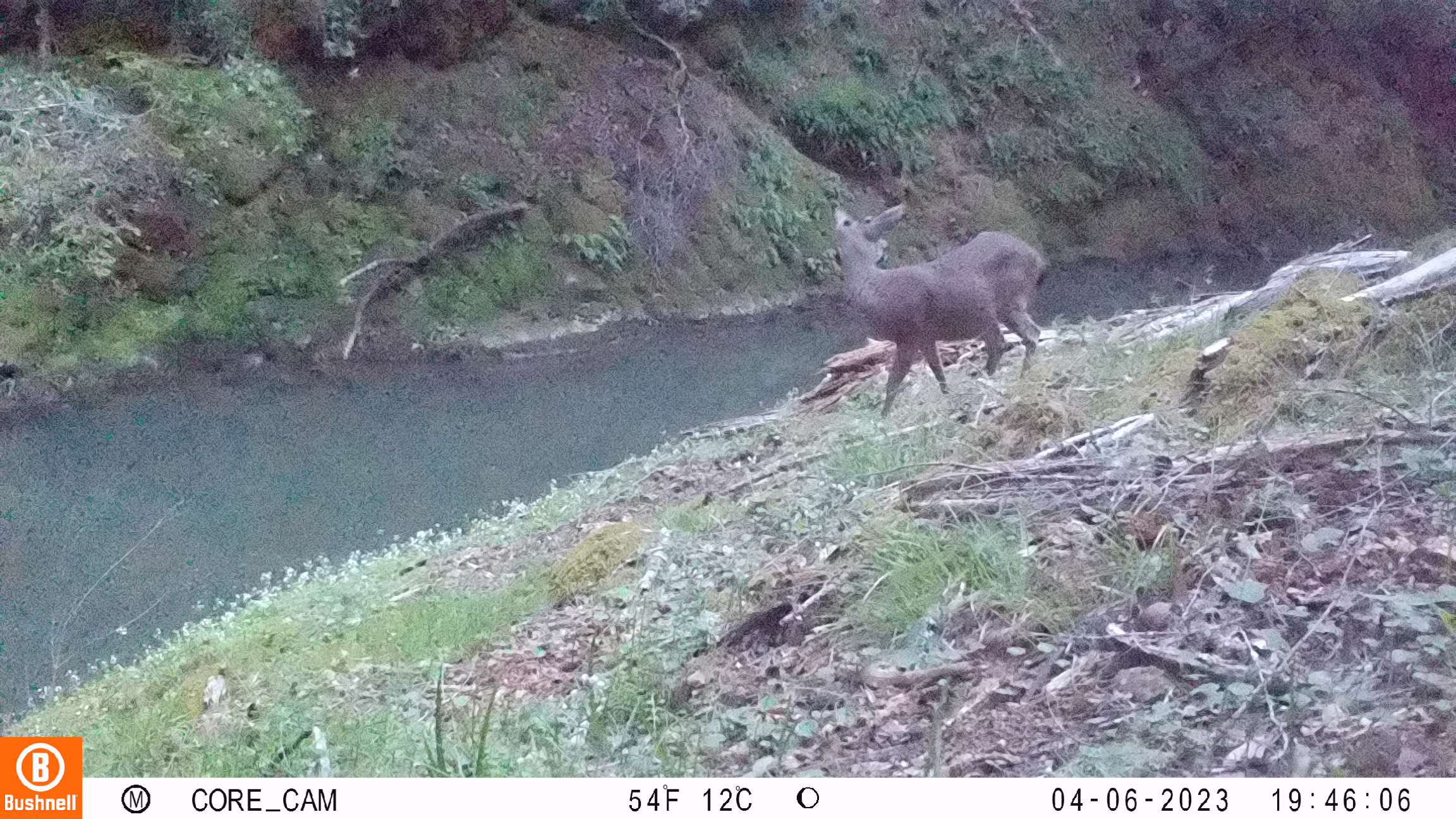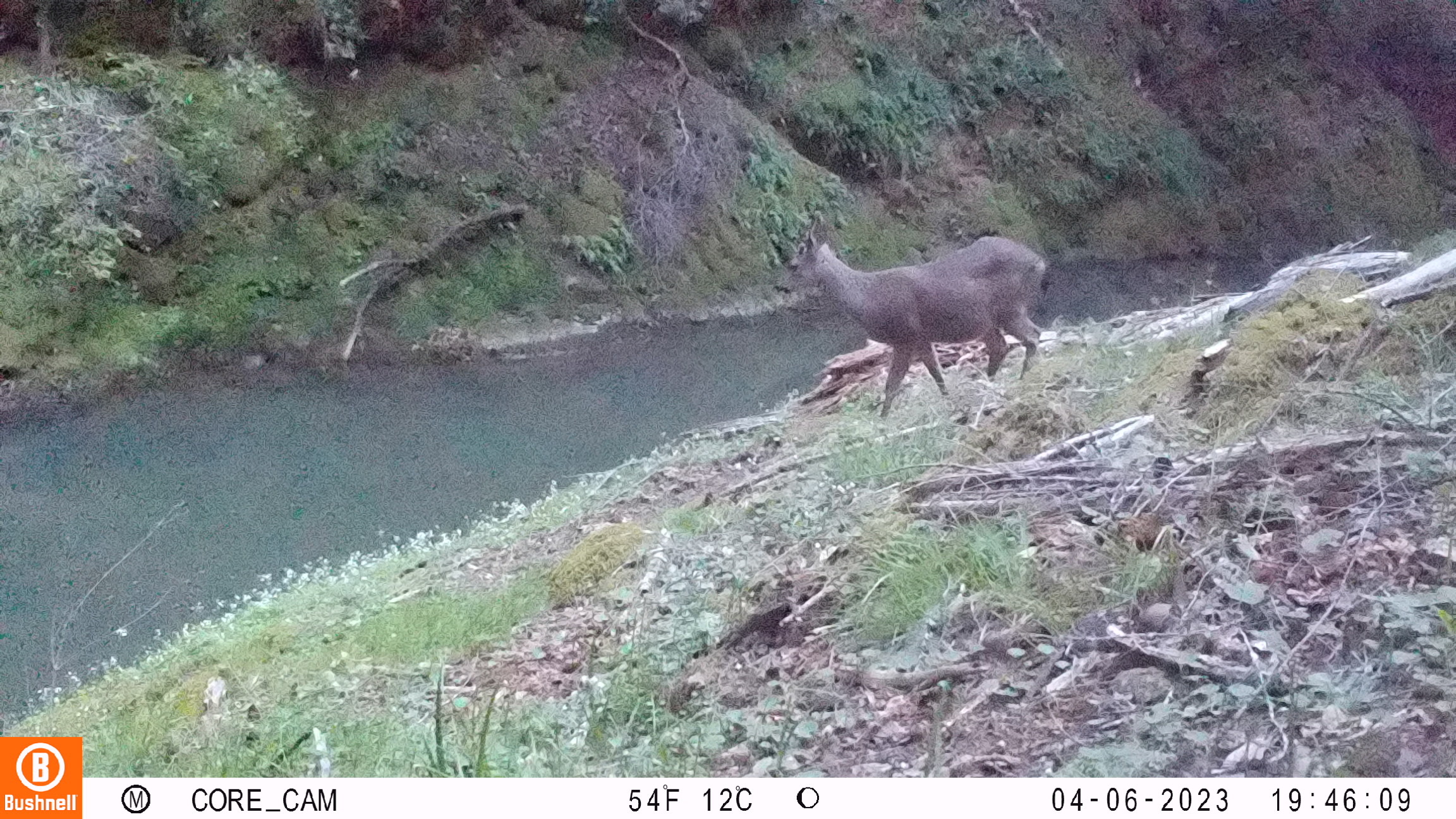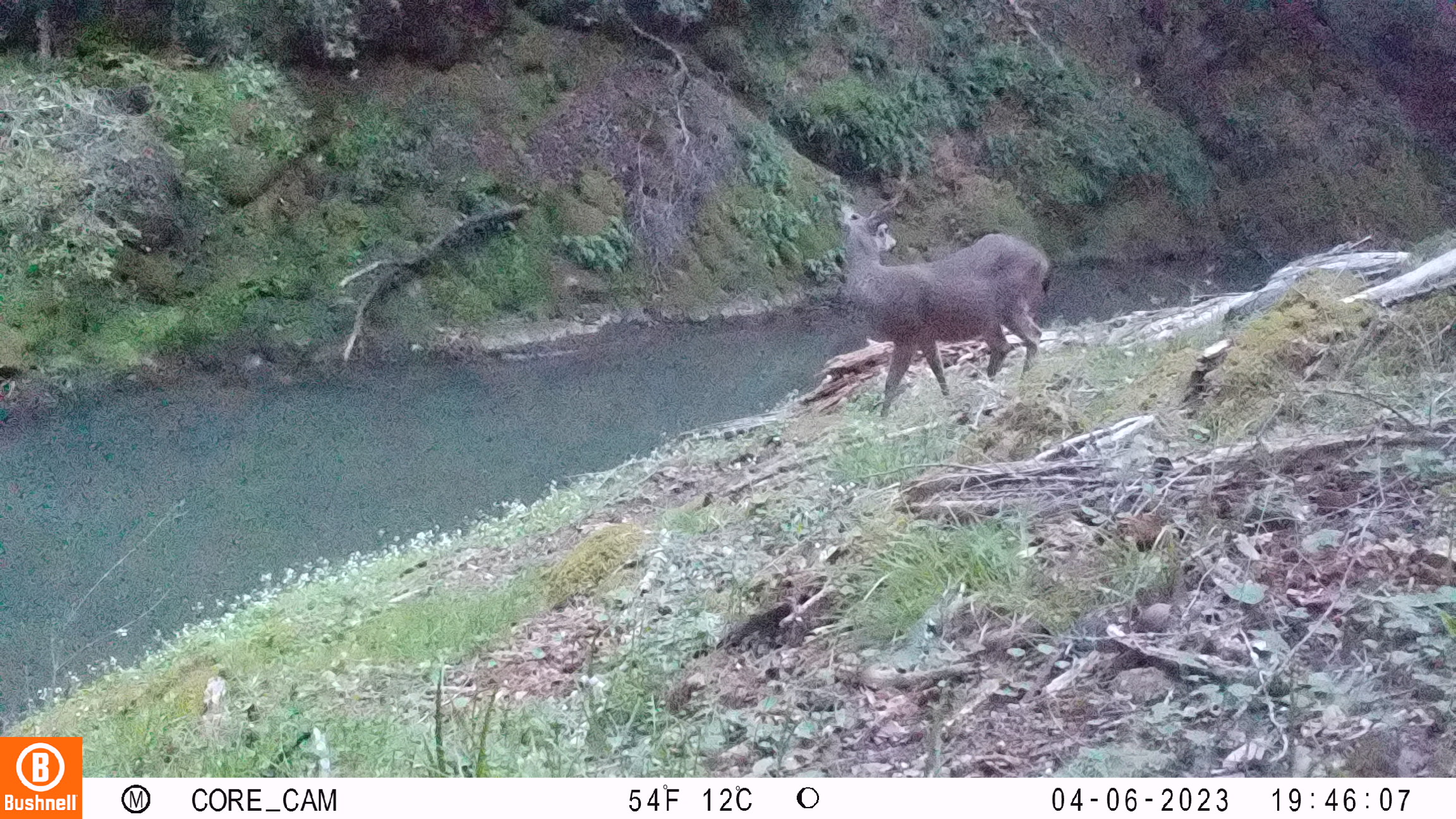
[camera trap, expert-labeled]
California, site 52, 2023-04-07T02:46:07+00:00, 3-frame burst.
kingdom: Animalia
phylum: Chordata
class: Mammalia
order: Artiodactyla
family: Cervidae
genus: Odocoileus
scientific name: Odocoileus hemionus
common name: mule deer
Mule deer (Odocoileus hemionus).